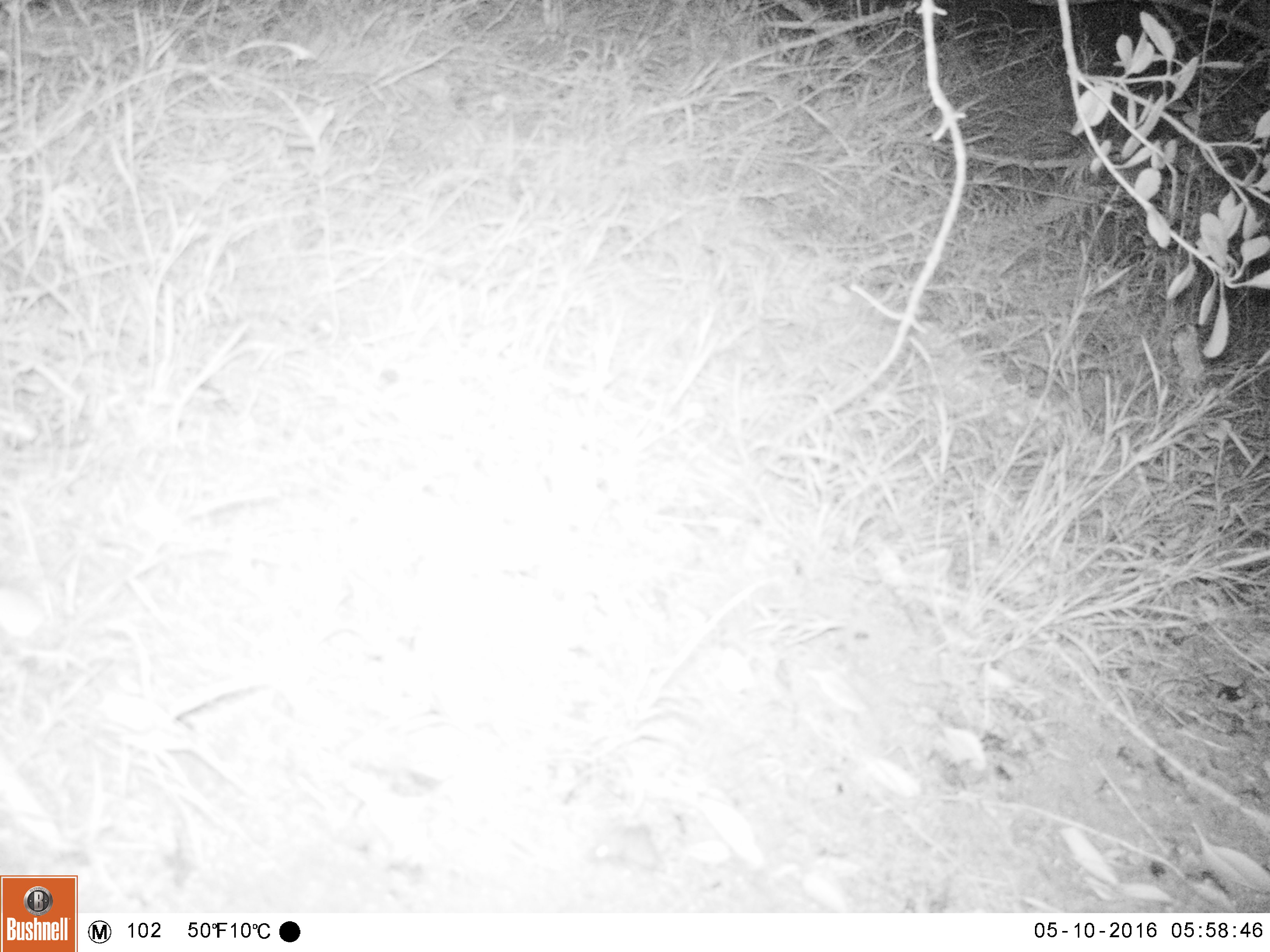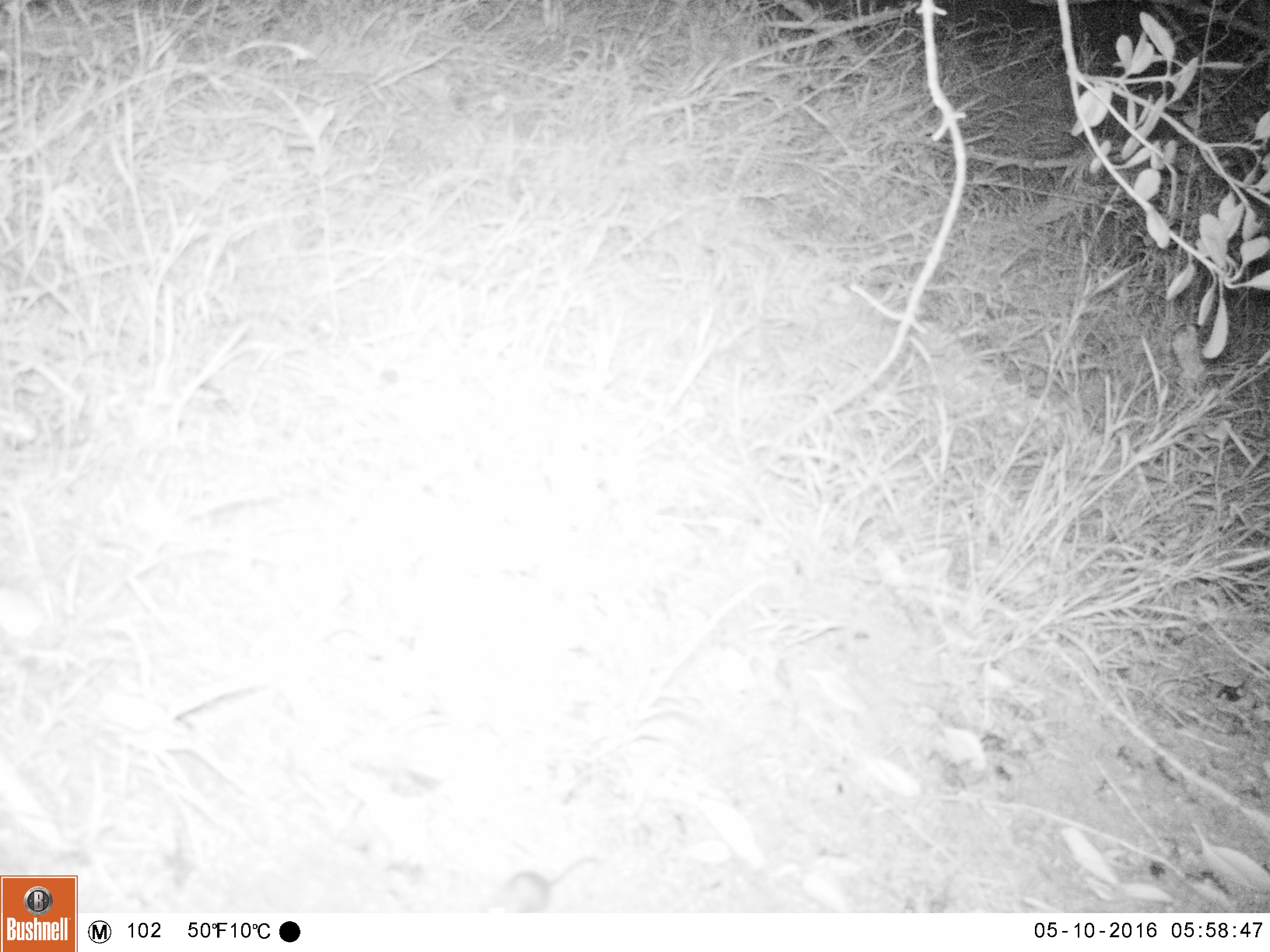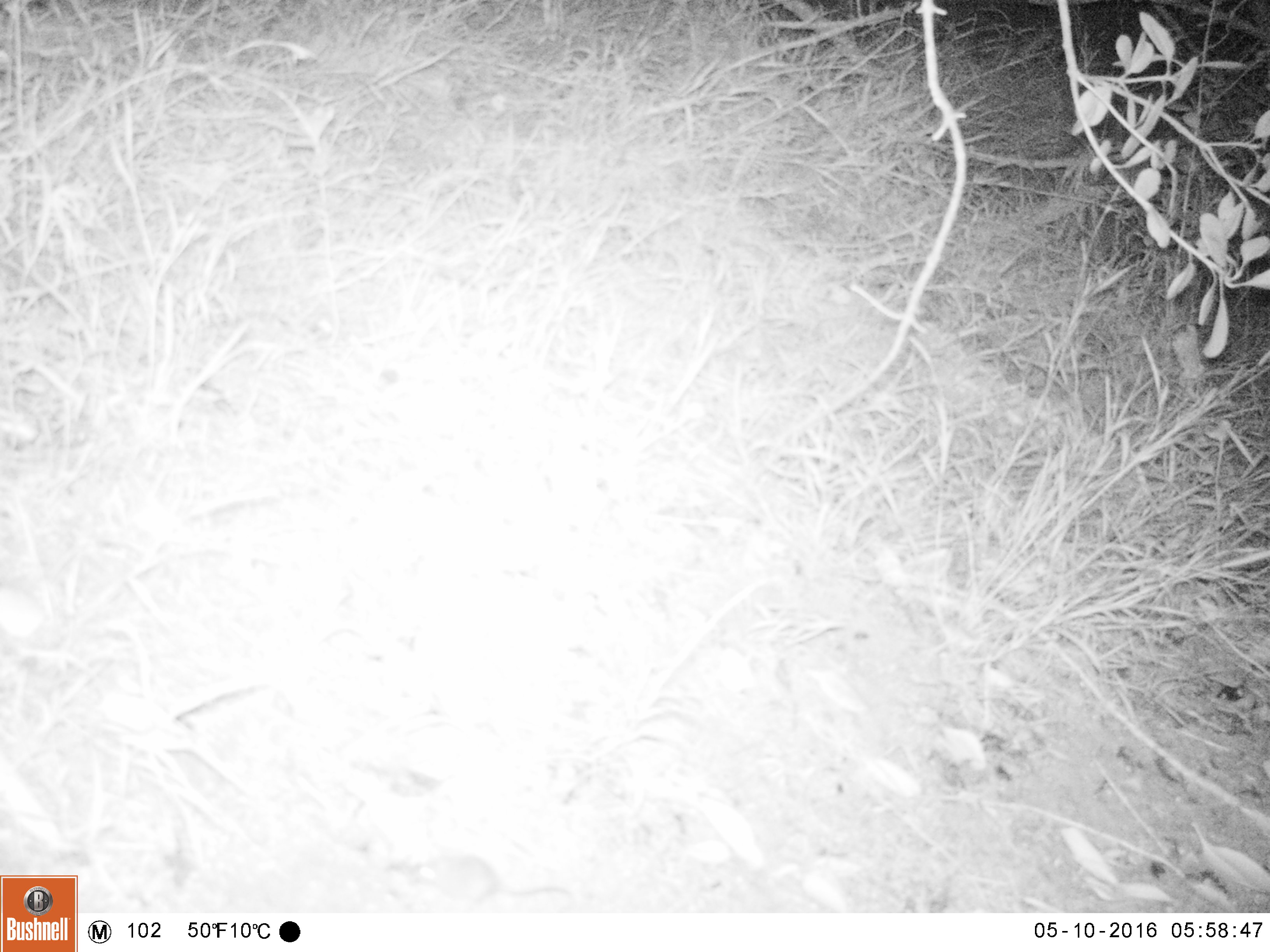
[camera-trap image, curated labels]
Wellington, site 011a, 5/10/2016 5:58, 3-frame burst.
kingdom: Animalia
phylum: Chordata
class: Mammalia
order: Rodentia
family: Muridae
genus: Mus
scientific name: Mus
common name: mouse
Mouse (Mus).